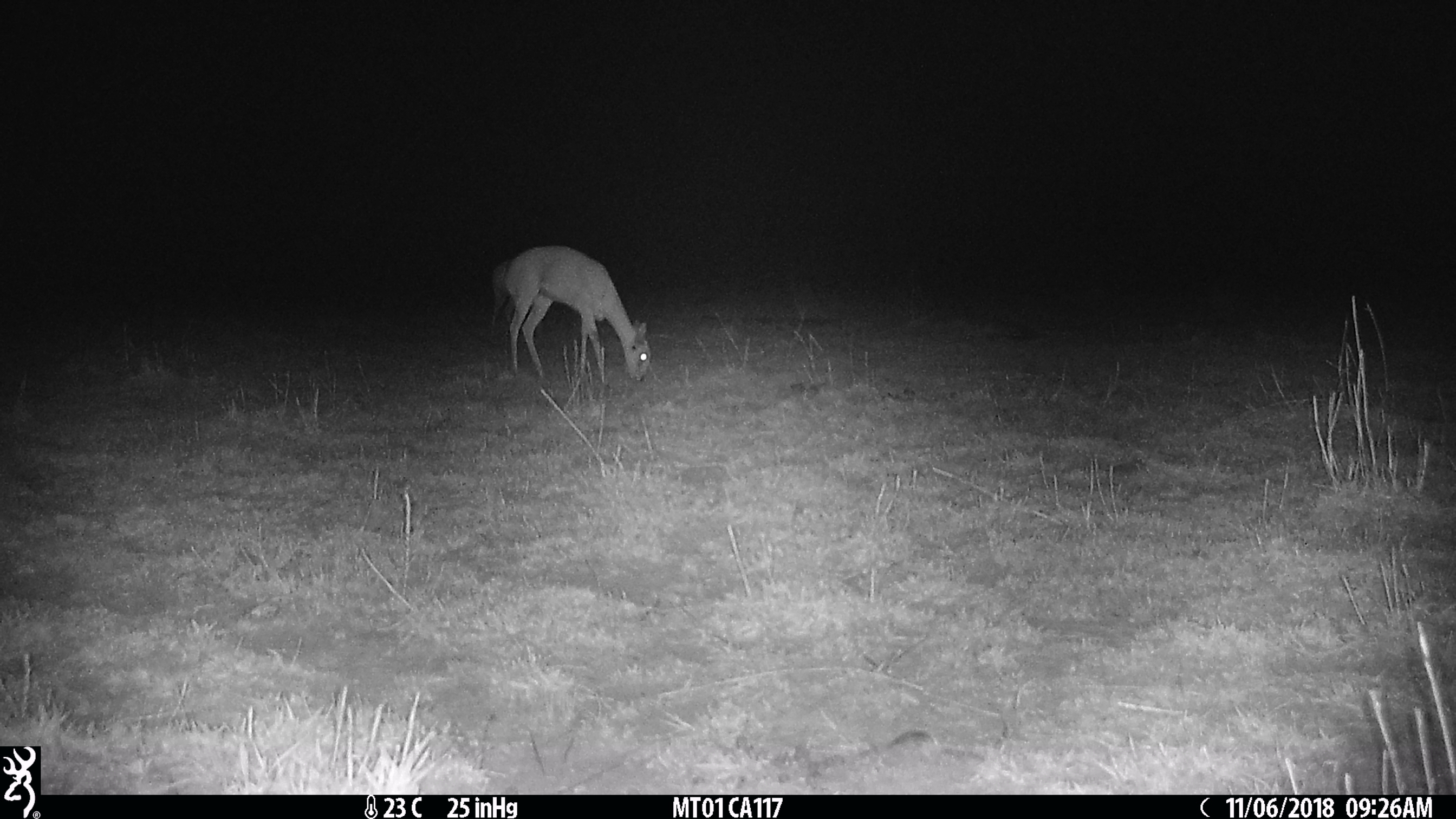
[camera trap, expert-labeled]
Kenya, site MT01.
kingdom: Animalia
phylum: Chordata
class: Mammalia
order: Artiodactyla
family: Bovidae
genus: Ourebia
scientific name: Ourebia ourebi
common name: oribi